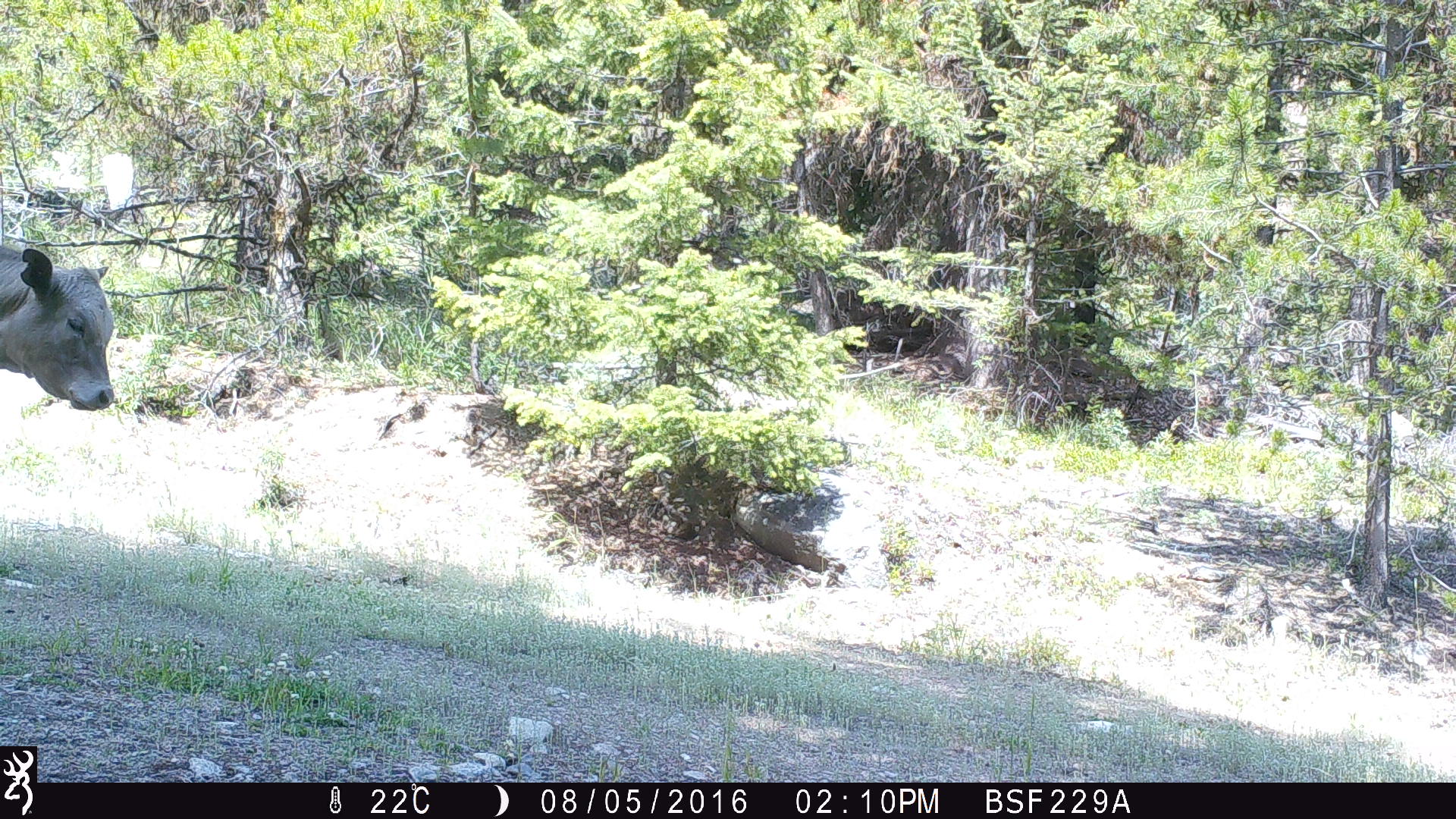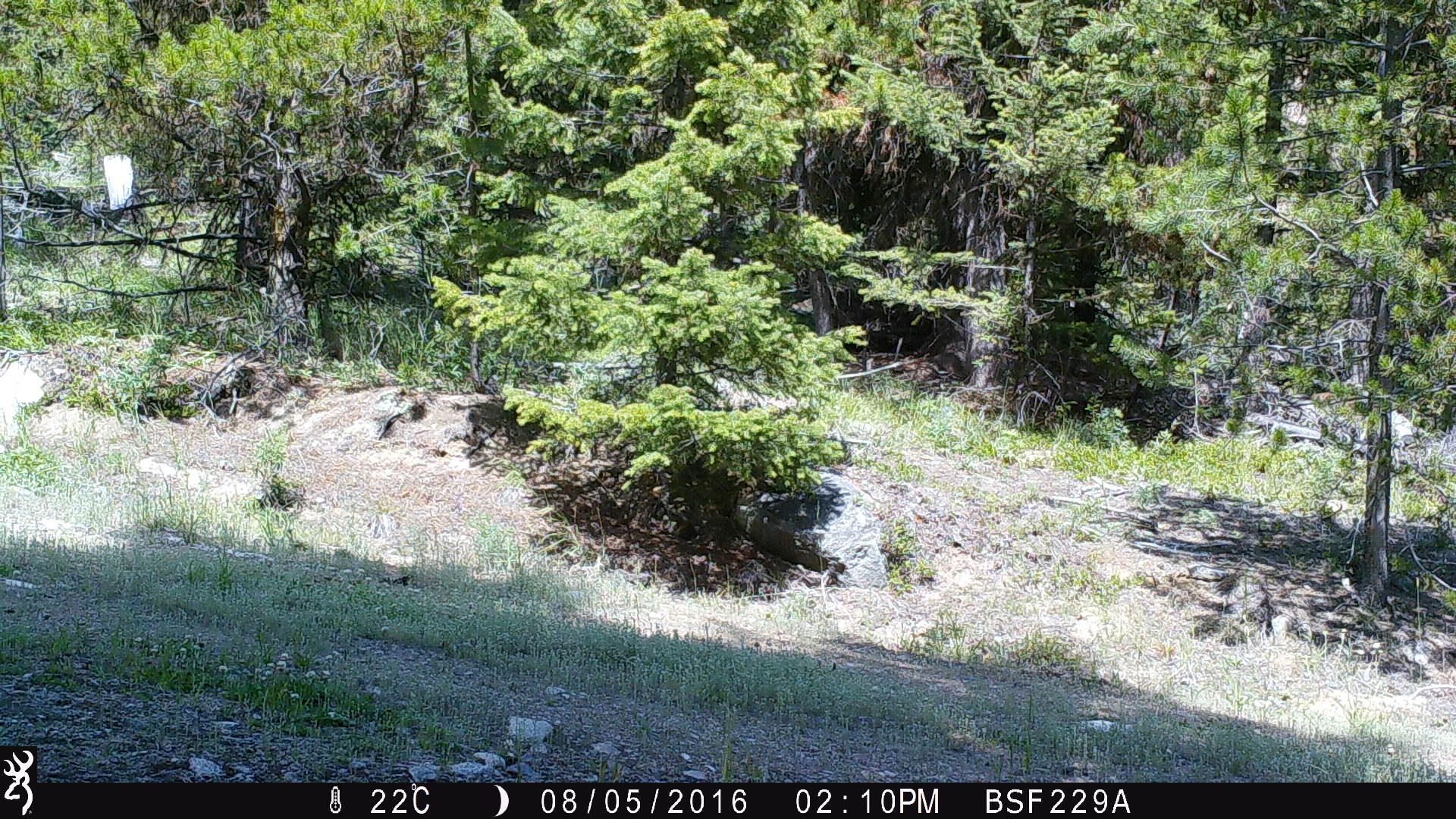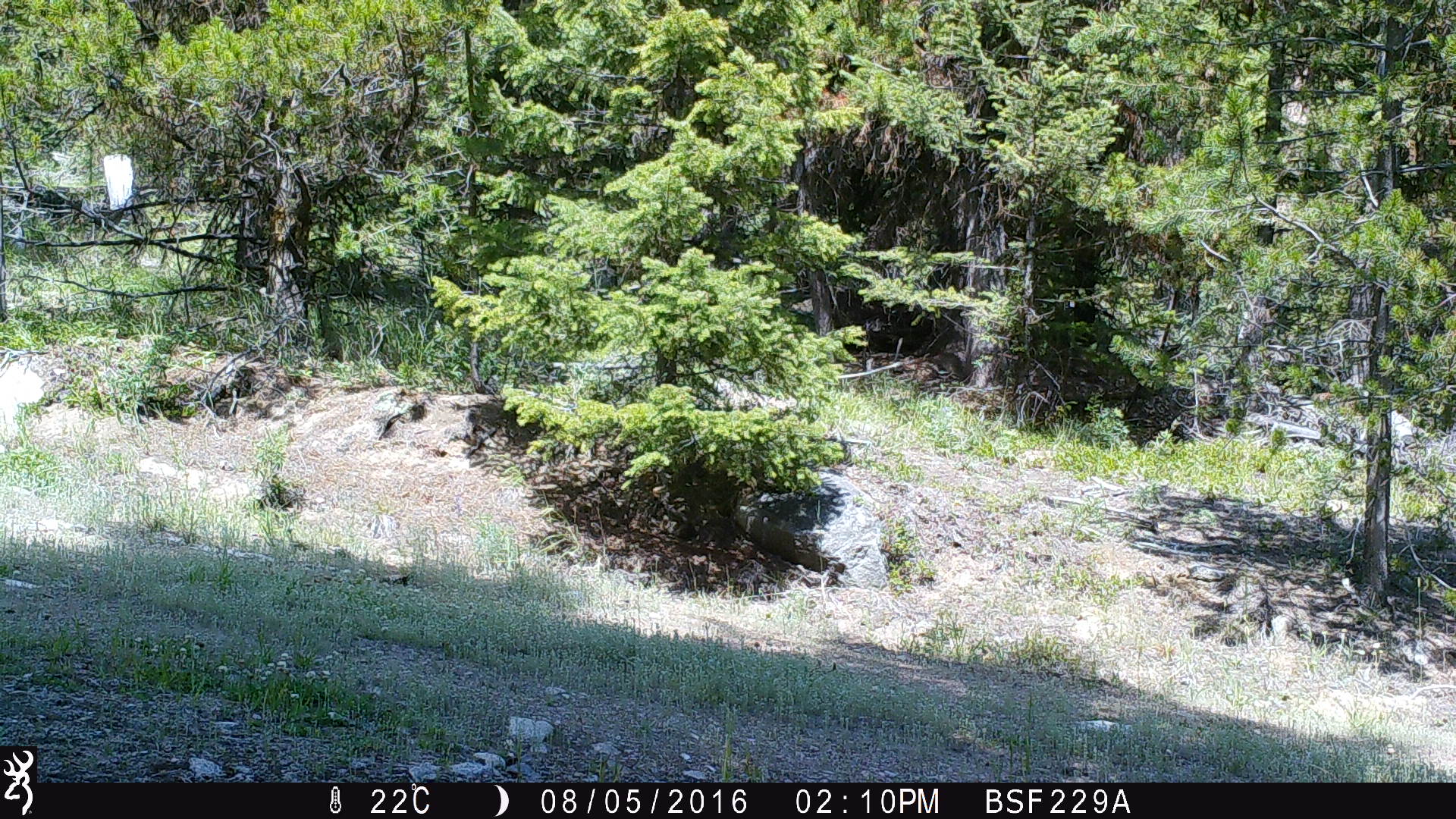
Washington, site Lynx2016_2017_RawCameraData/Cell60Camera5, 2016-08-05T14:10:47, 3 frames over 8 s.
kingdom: Animalia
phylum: Chordata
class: Mammalia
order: Artiodactyla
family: Bovidae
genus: Bos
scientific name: Bos taurus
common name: domestic cattle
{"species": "domestic cattle (Bos taurus)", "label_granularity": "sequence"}